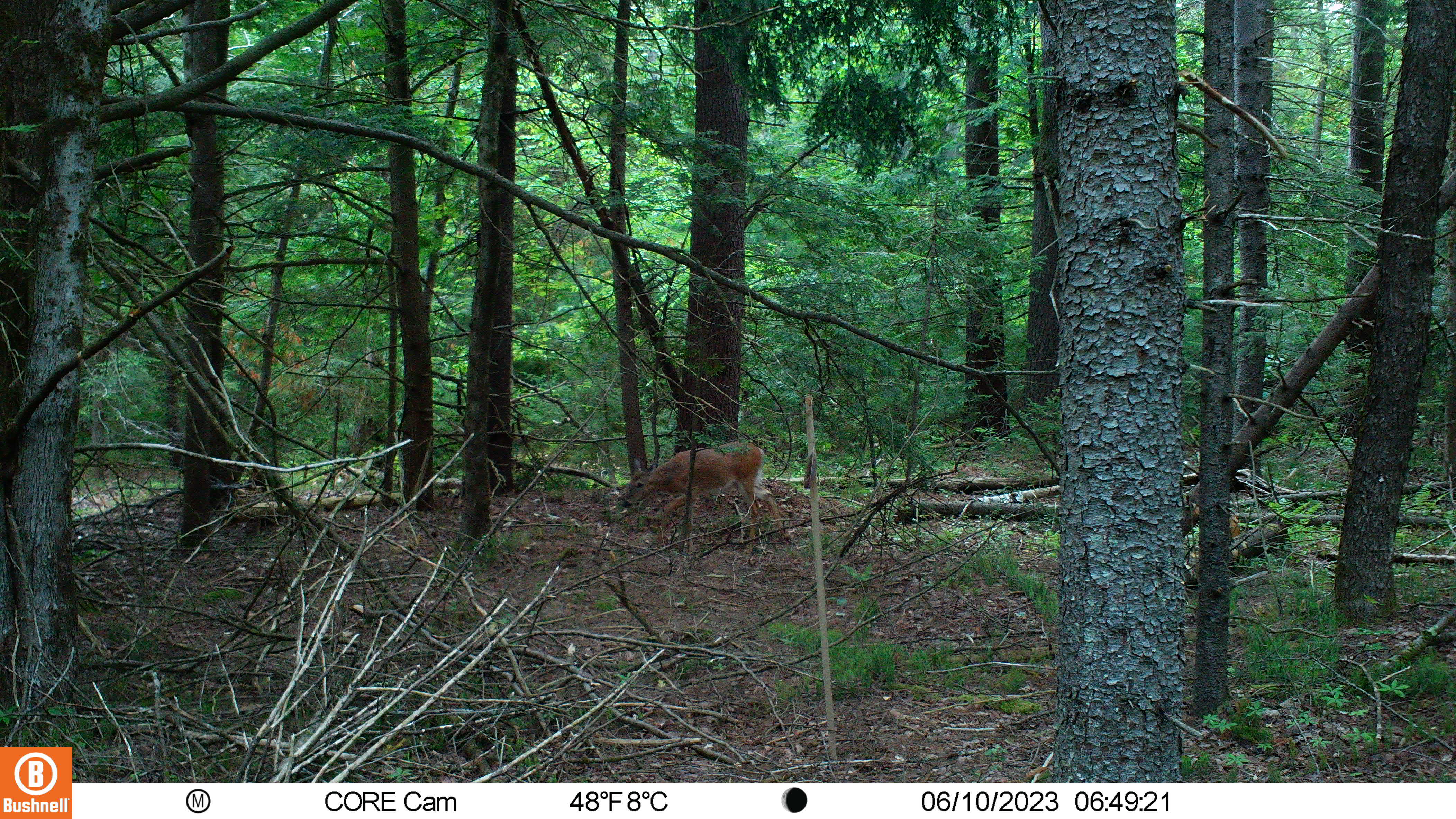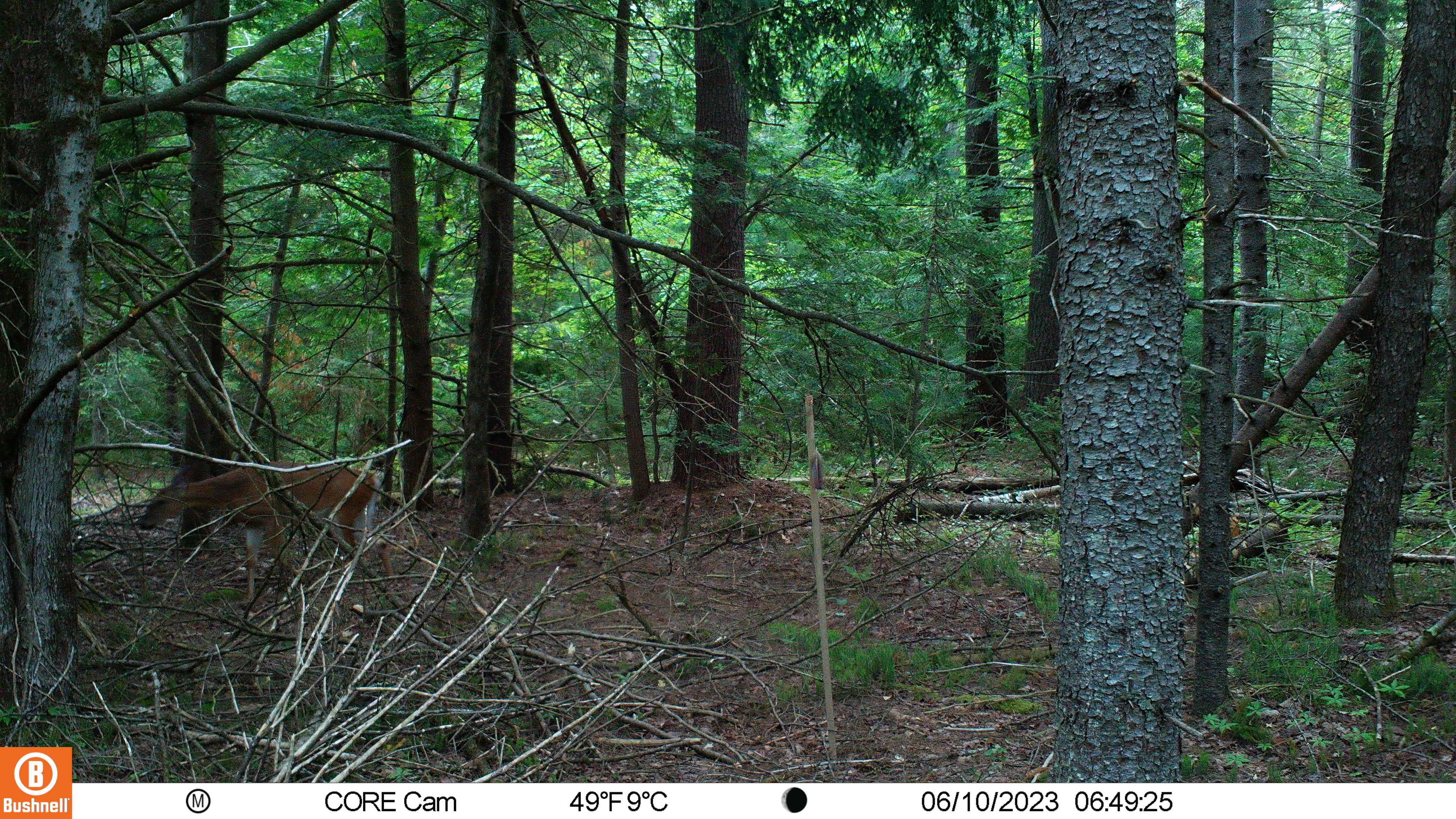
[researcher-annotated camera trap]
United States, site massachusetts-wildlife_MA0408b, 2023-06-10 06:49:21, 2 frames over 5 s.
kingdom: Animalia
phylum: Chordata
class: Mammalia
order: Artiodactyla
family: Cervidae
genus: Odocoileus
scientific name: Odocoileus virginianus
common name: white-tailed deer